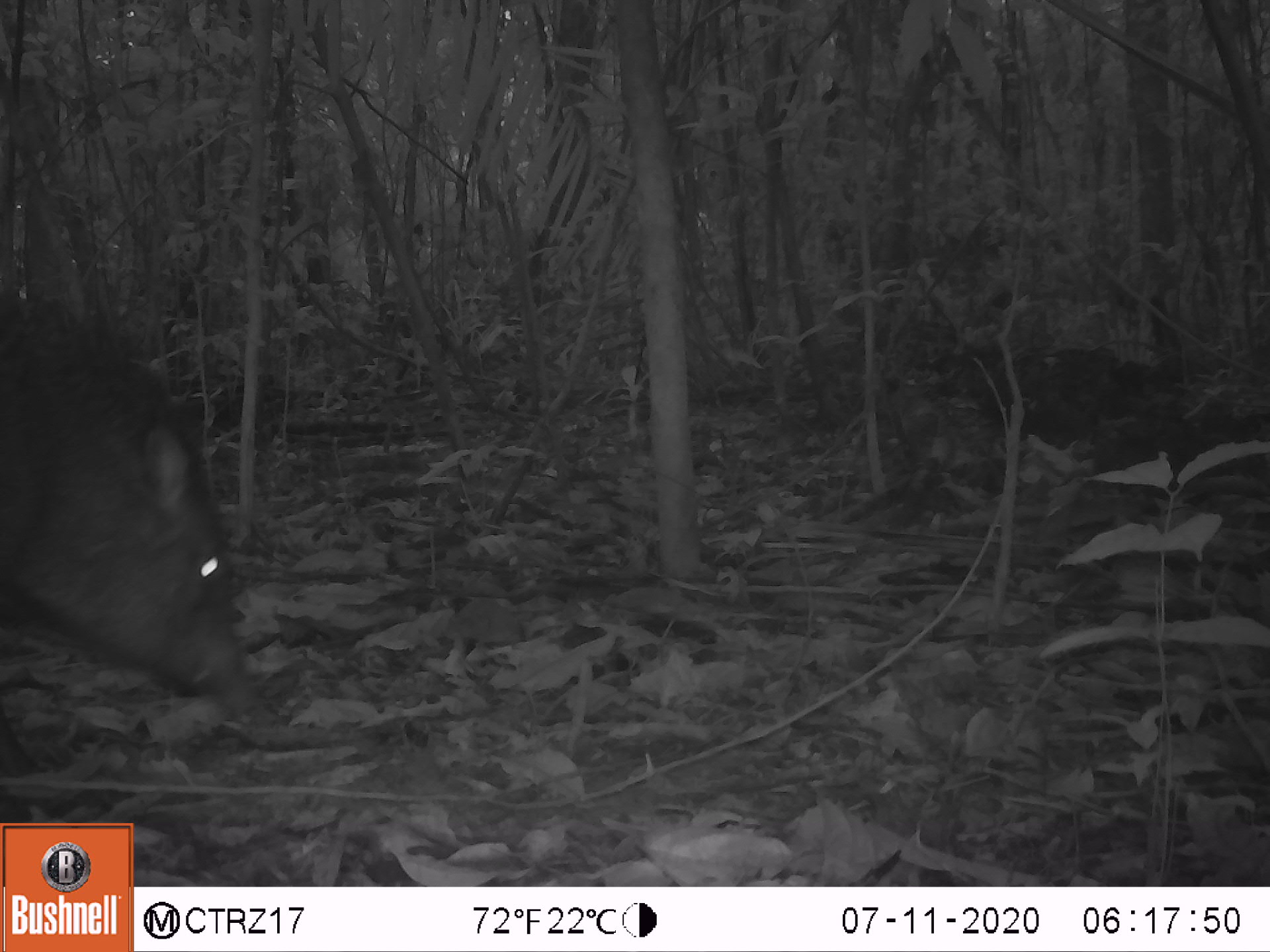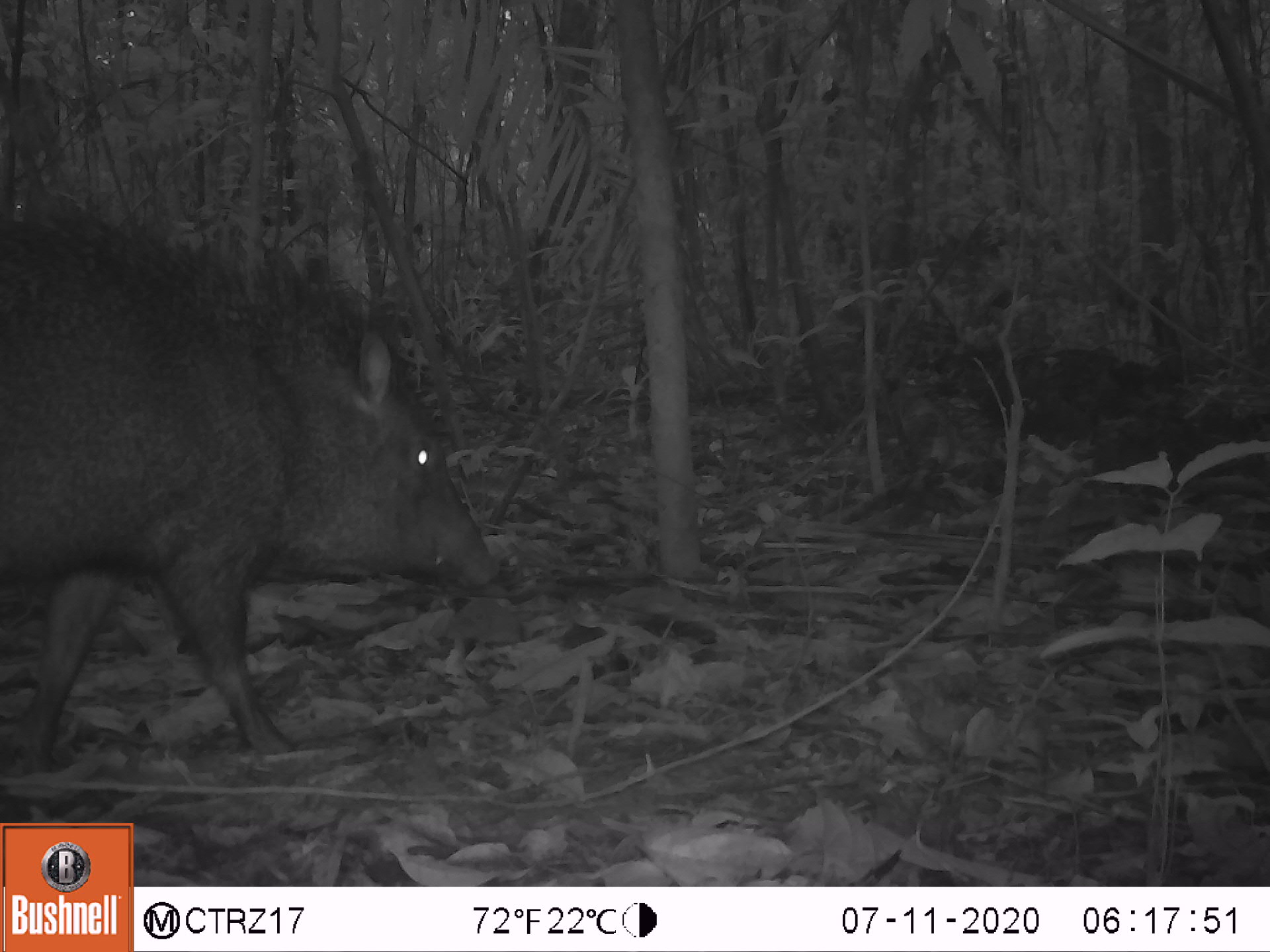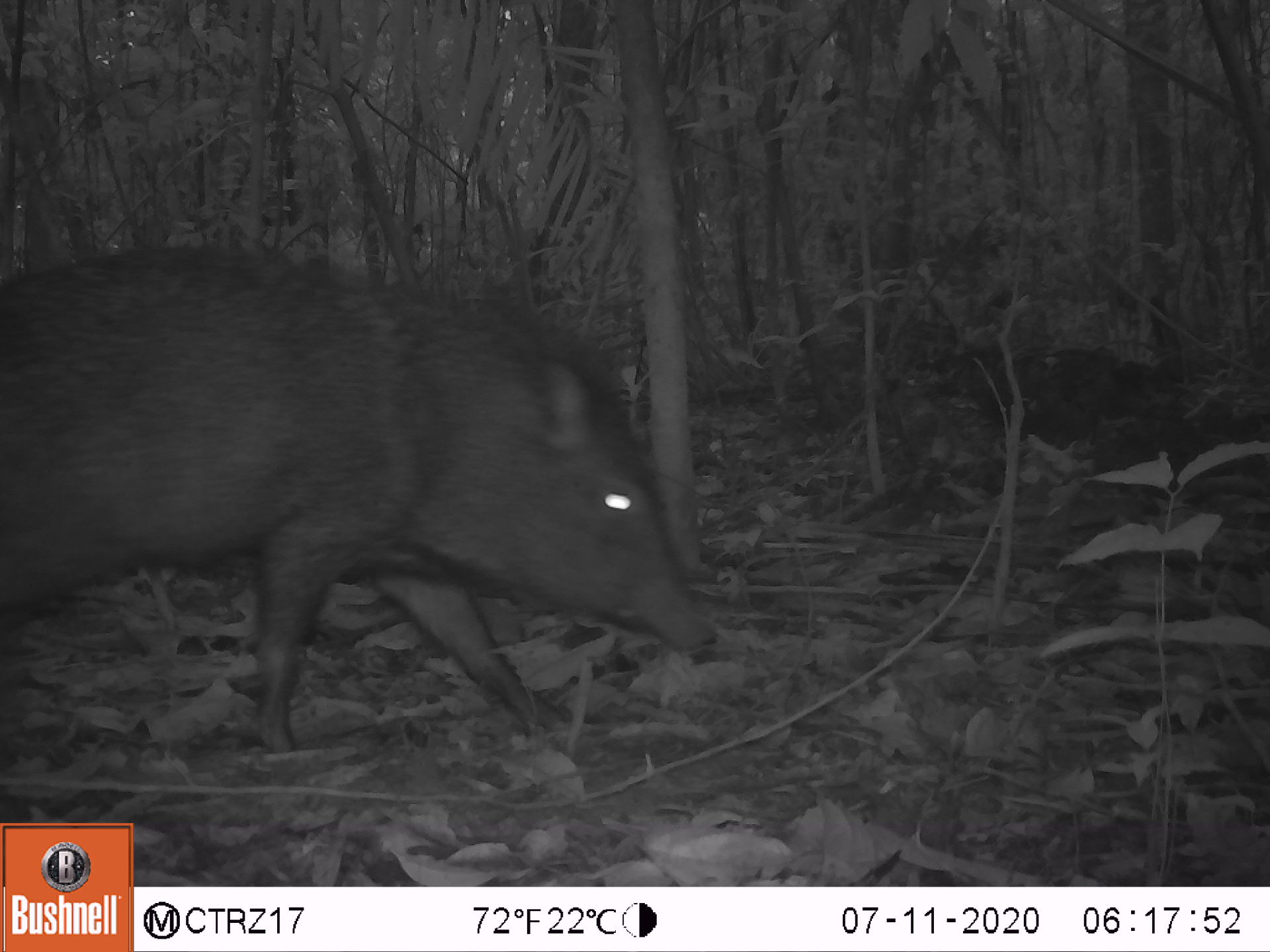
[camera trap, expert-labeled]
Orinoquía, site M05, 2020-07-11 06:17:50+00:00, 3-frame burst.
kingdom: Animalia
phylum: Chordata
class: Mammalia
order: Artiodactyla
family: Tayassuidae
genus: Pecari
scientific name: Pecari tajacu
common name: collared peccary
Collared peccary (Pecari tajacu).